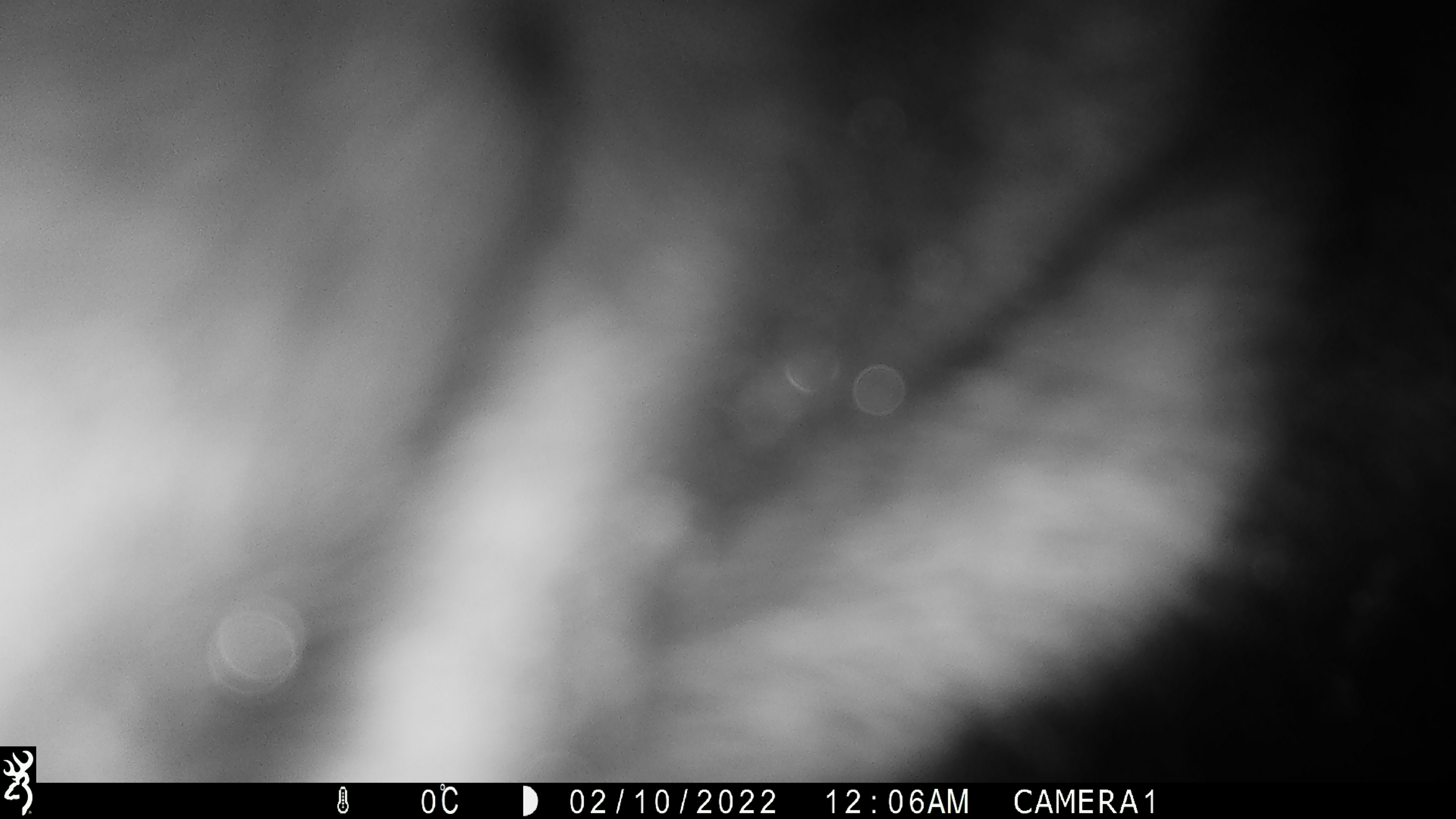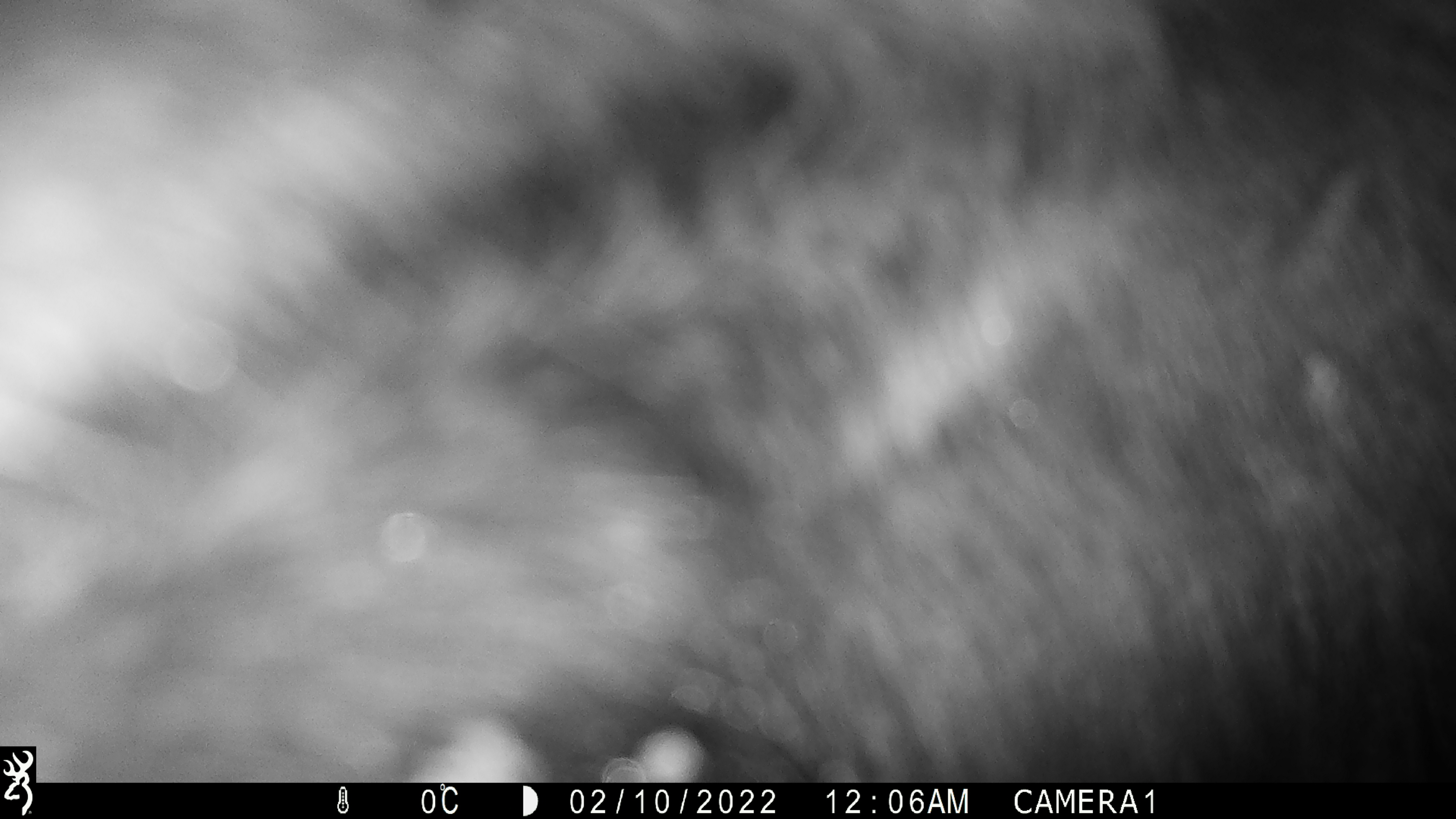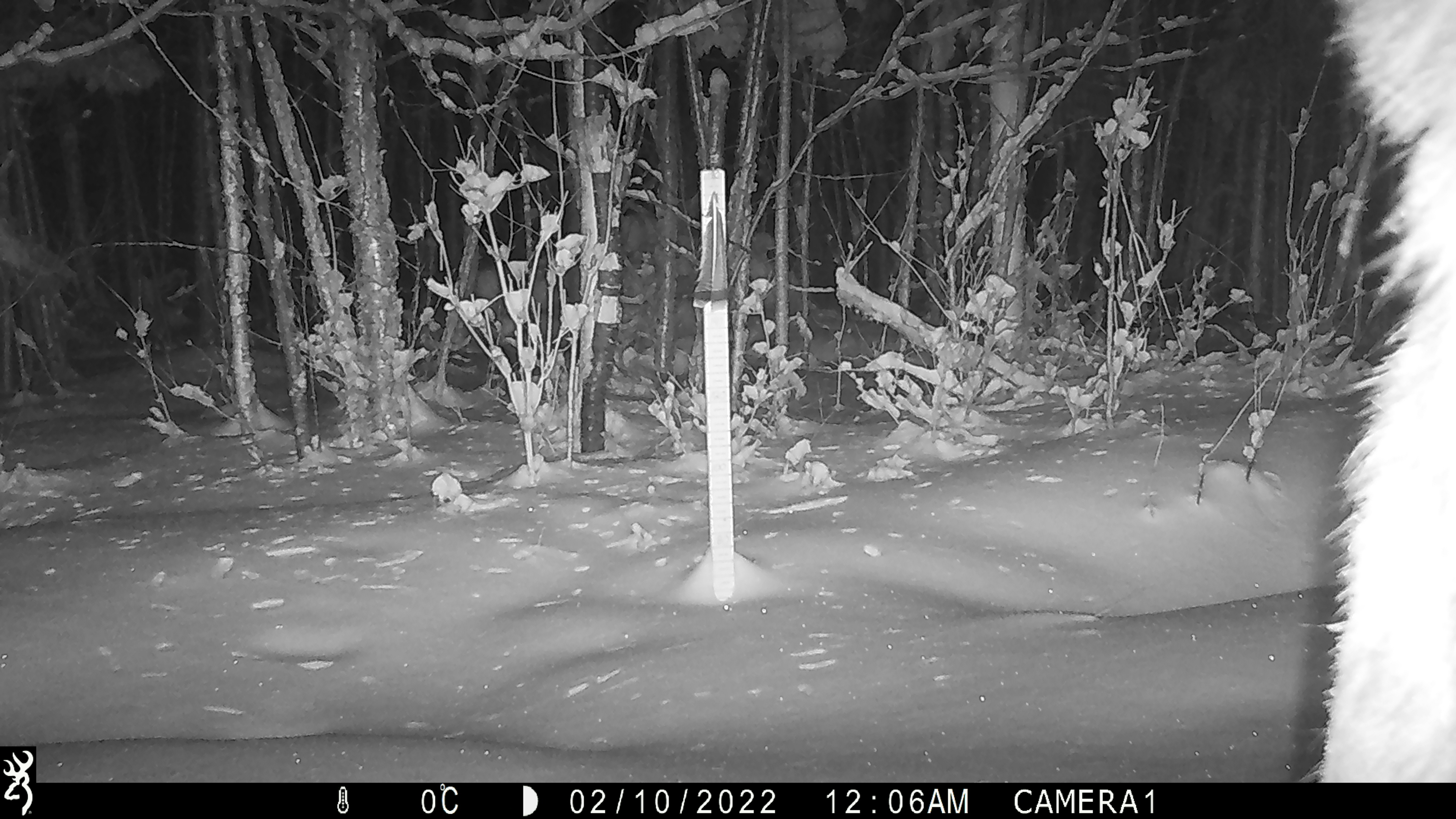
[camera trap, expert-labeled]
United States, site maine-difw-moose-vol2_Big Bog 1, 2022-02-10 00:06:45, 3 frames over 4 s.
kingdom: Animalia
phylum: Chordata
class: Mammalia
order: Artiodactyla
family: Cervidae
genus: Alces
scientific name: Alces alces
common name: moose